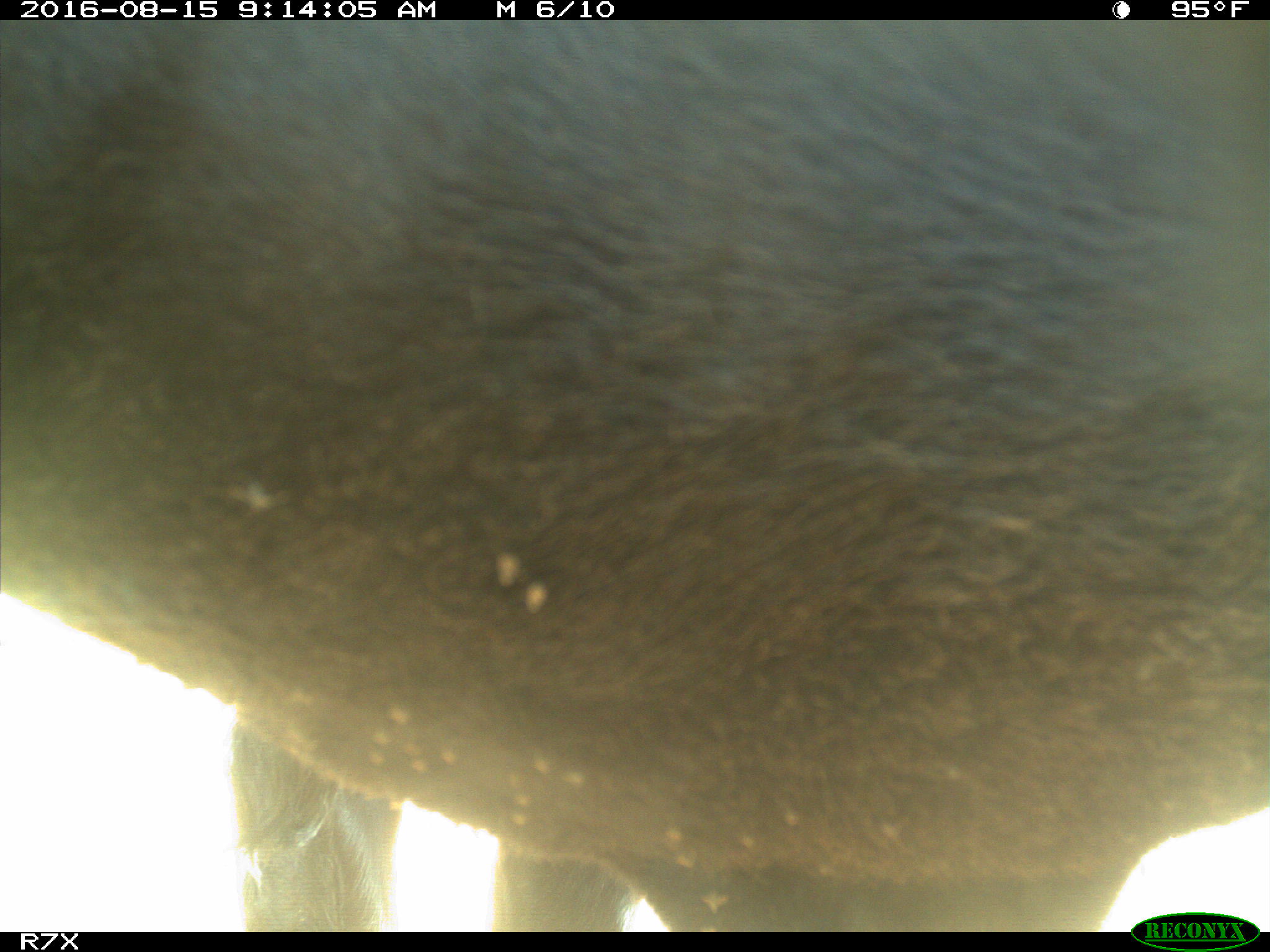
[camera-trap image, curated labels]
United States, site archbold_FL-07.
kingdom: Animalia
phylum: Chordata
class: Mammalia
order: Artiodactyla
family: Bovidae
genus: Bos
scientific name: Bos taurus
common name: domestic cow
Bos taurus (domestic cow).